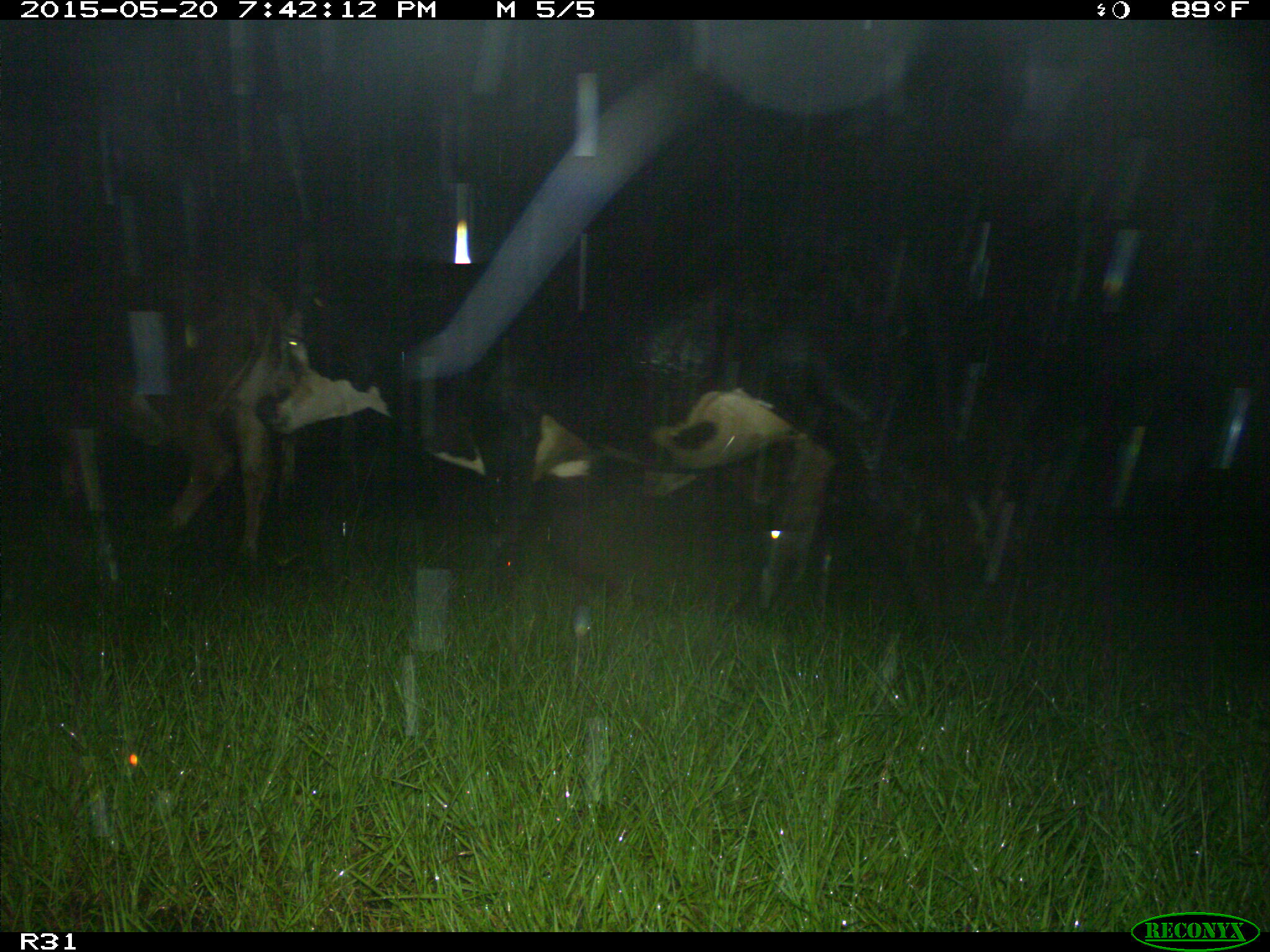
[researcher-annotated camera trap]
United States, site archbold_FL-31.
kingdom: Animalia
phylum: Chordata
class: Mammalia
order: Artiodactyla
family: Bovidae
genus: Bos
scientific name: Bos taurus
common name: domestic cow